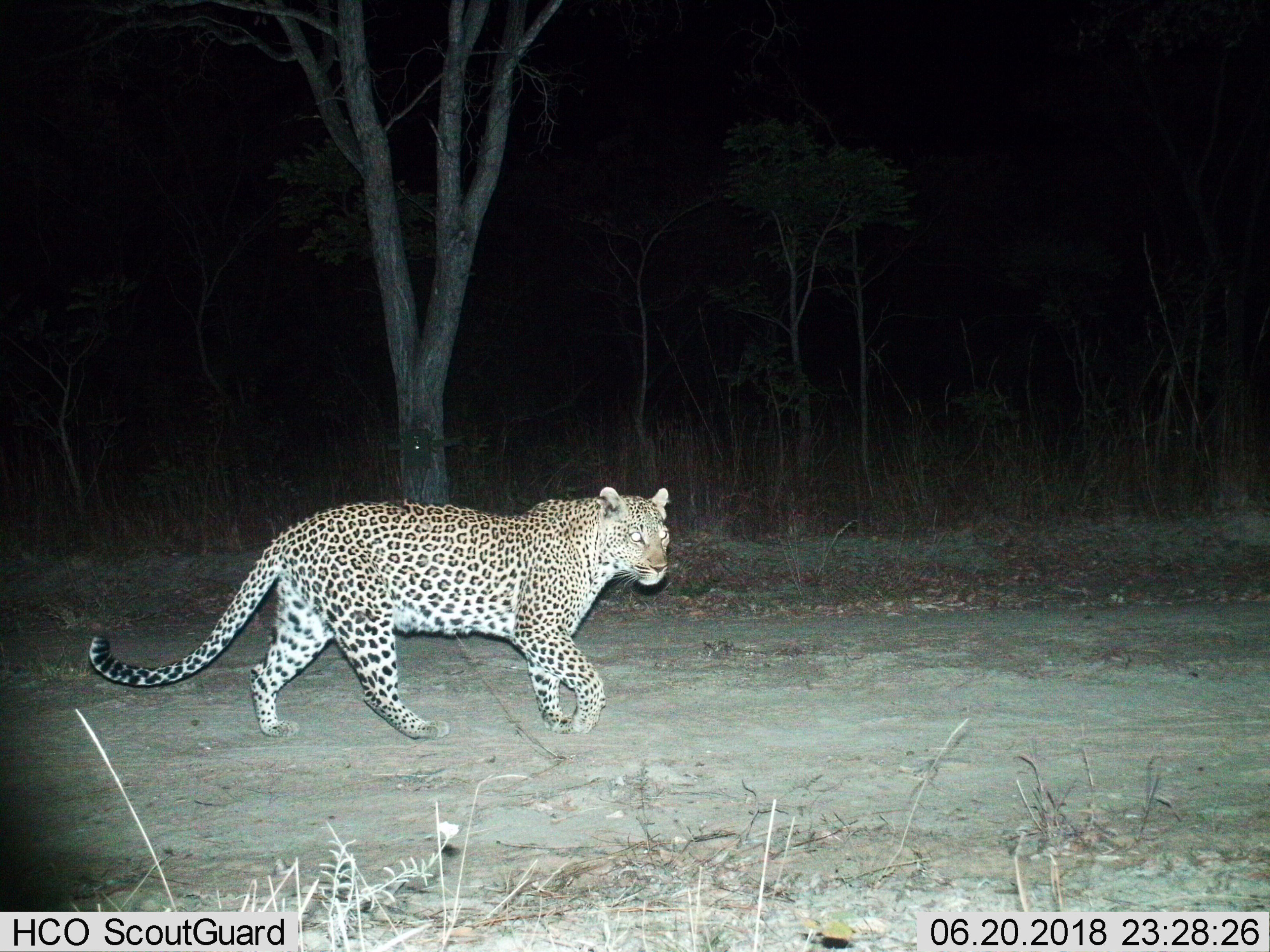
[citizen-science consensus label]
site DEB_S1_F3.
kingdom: Animalia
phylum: Chordata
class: Mammalia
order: Carnivora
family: Felidae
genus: Panthera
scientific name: Panthera pardus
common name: leopard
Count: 1.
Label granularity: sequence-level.